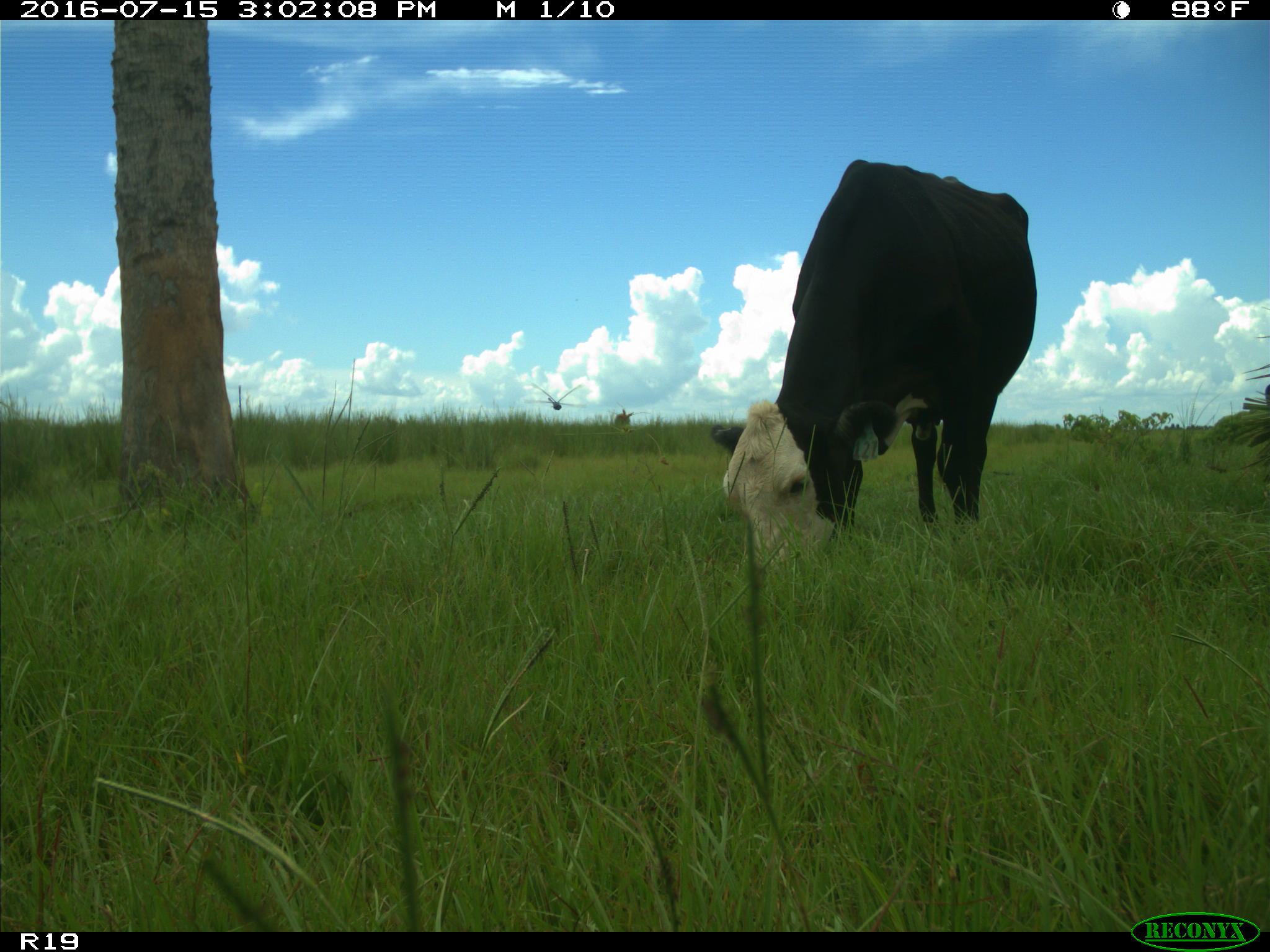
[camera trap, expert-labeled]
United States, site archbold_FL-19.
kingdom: Animalia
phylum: Chordata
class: Mammalia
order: Artiodactyla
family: Bovidae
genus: Bos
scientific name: Bos taurus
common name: domestic cow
Bos taurus (domestic cow).